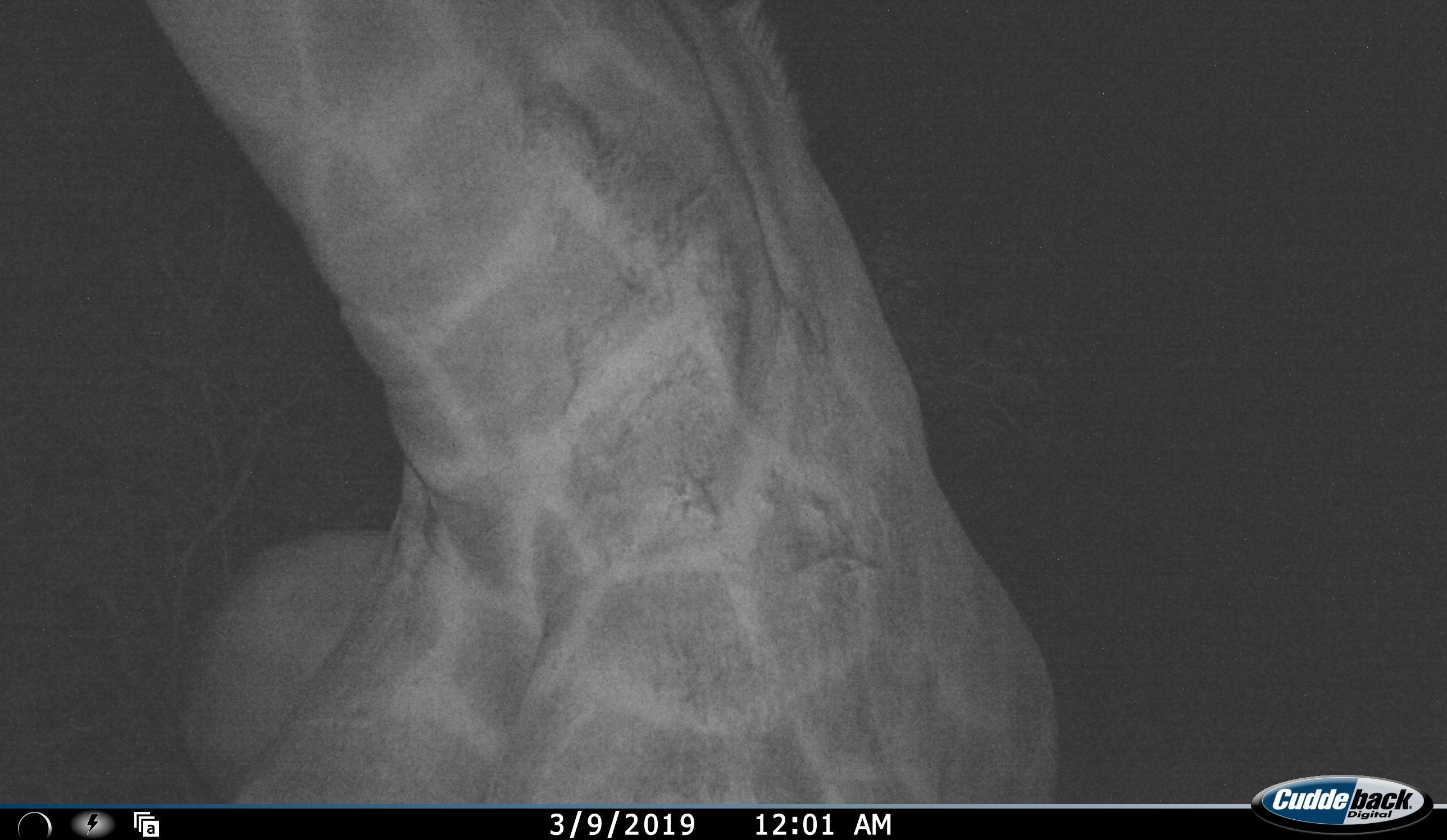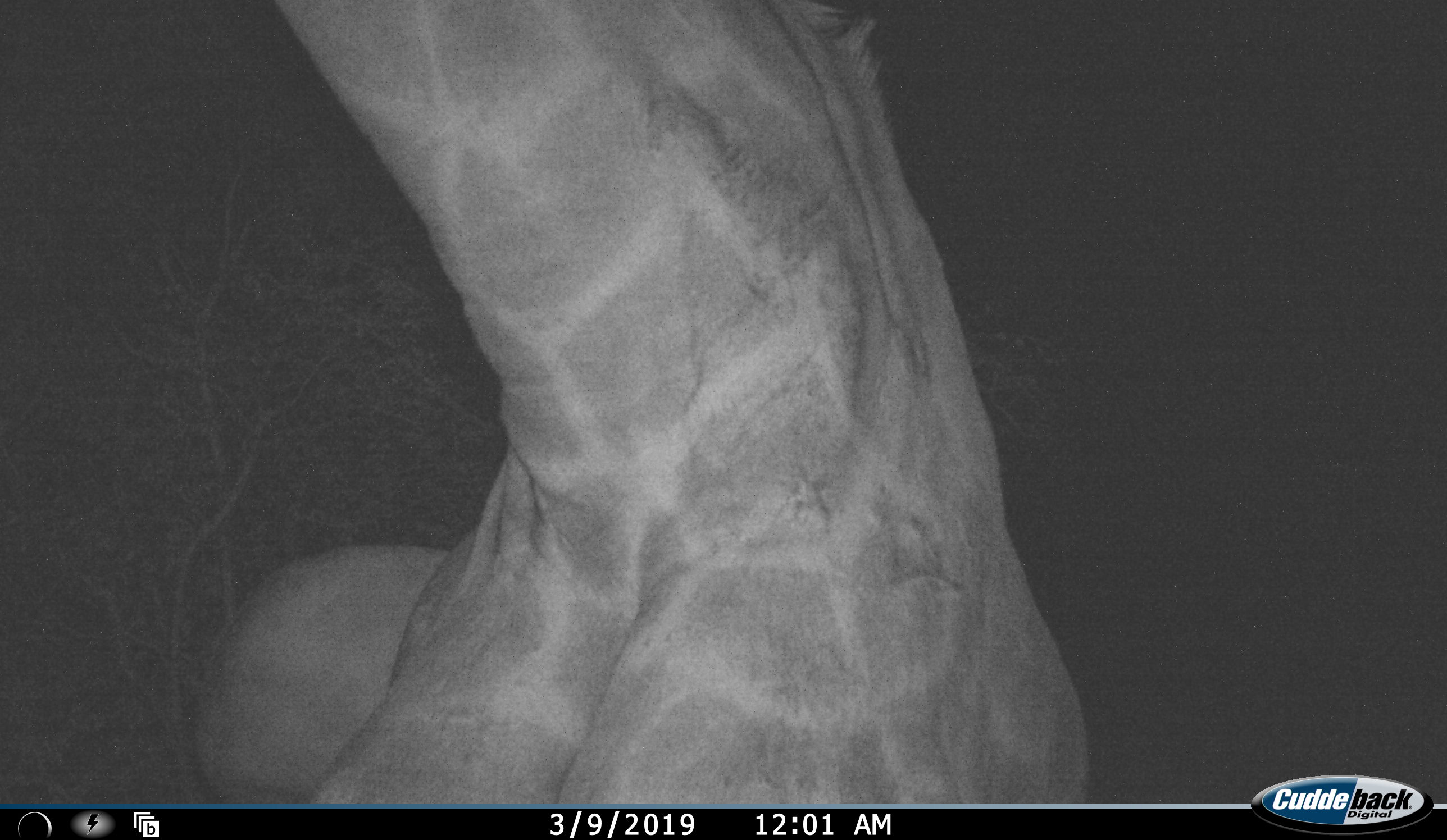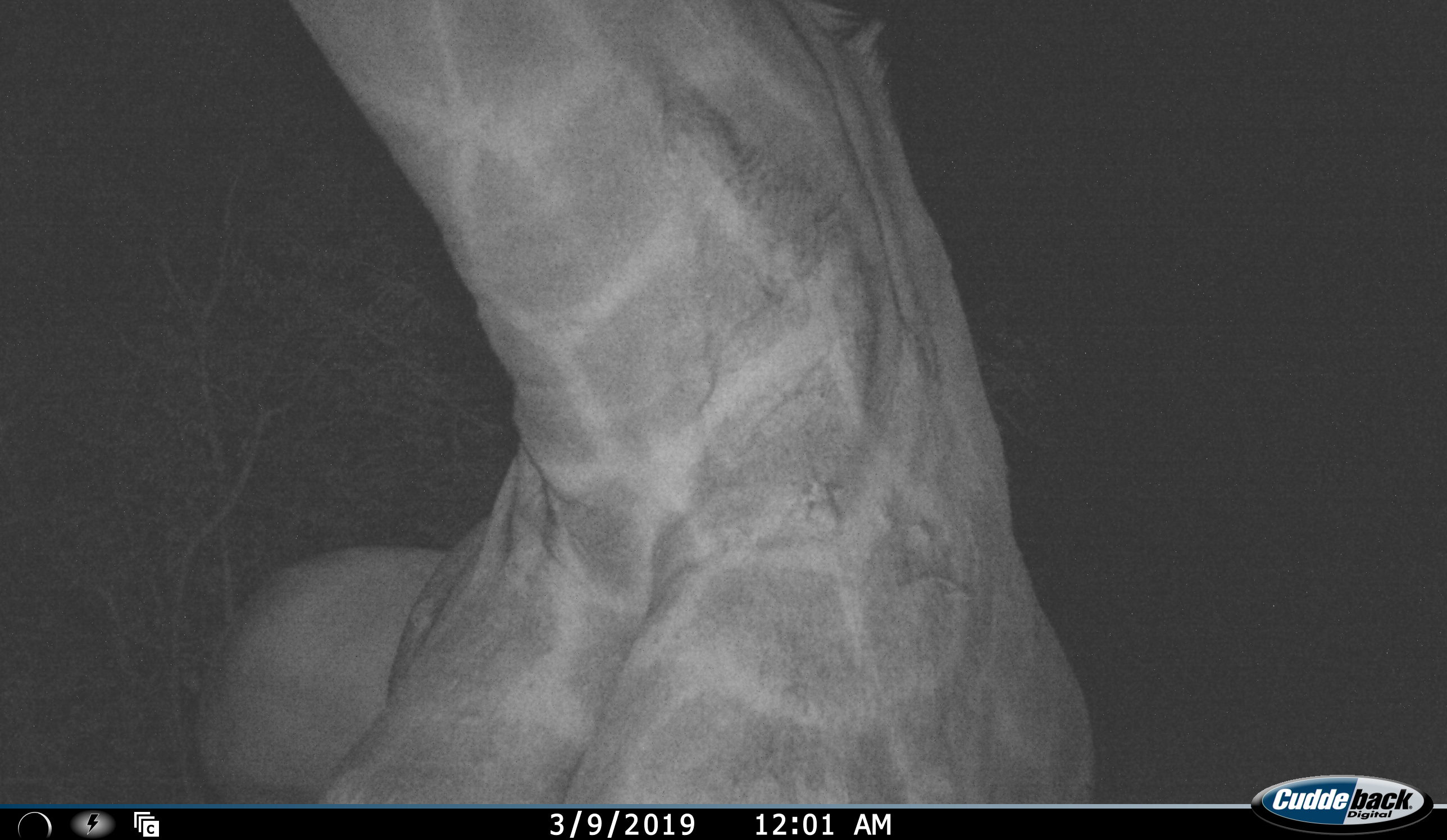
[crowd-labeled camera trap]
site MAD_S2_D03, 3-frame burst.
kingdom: Animalia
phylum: Chordata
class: Mammalia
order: Artiodactyla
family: Giraffidae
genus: Giraffa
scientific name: Giraffa camelopardalis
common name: giraffe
Giraffe (Giraffa camelopardalis), count 1. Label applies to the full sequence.